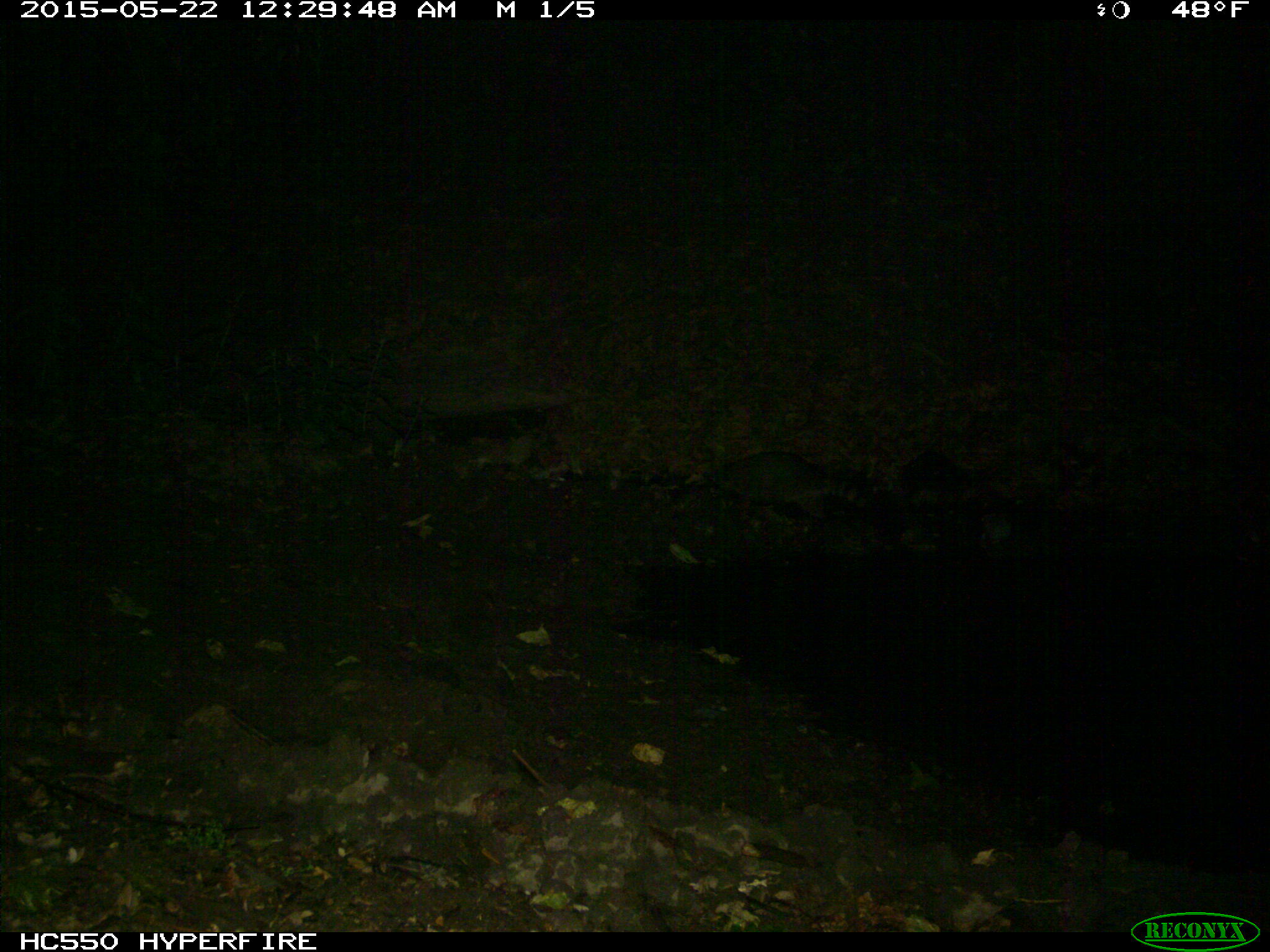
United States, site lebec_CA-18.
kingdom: Animalia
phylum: Chordata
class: Mammalia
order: Carnivora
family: Procyonidae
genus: Procyon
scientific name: Procyon lotor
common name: common raccoon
Procyon lotor (common raccoon).